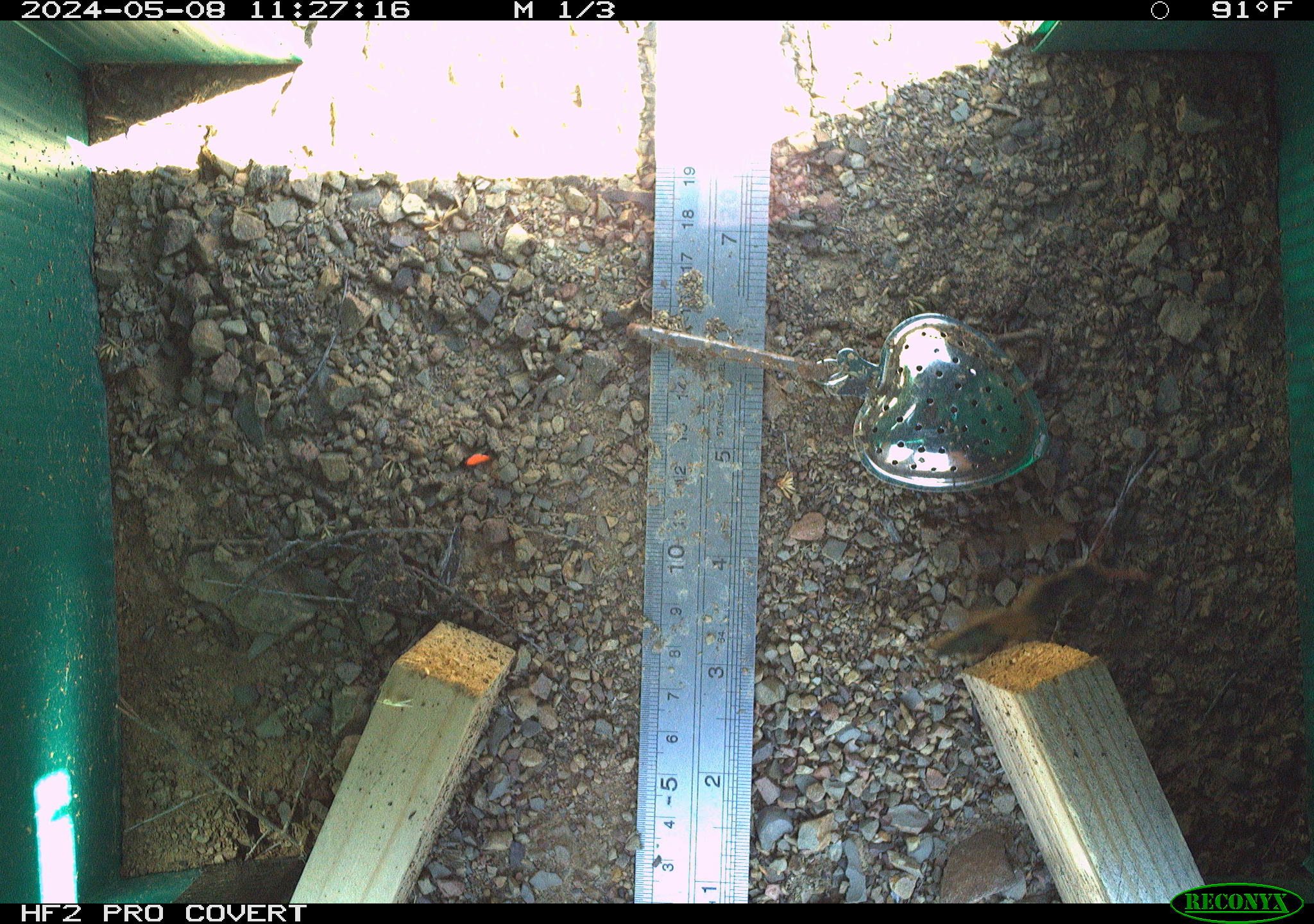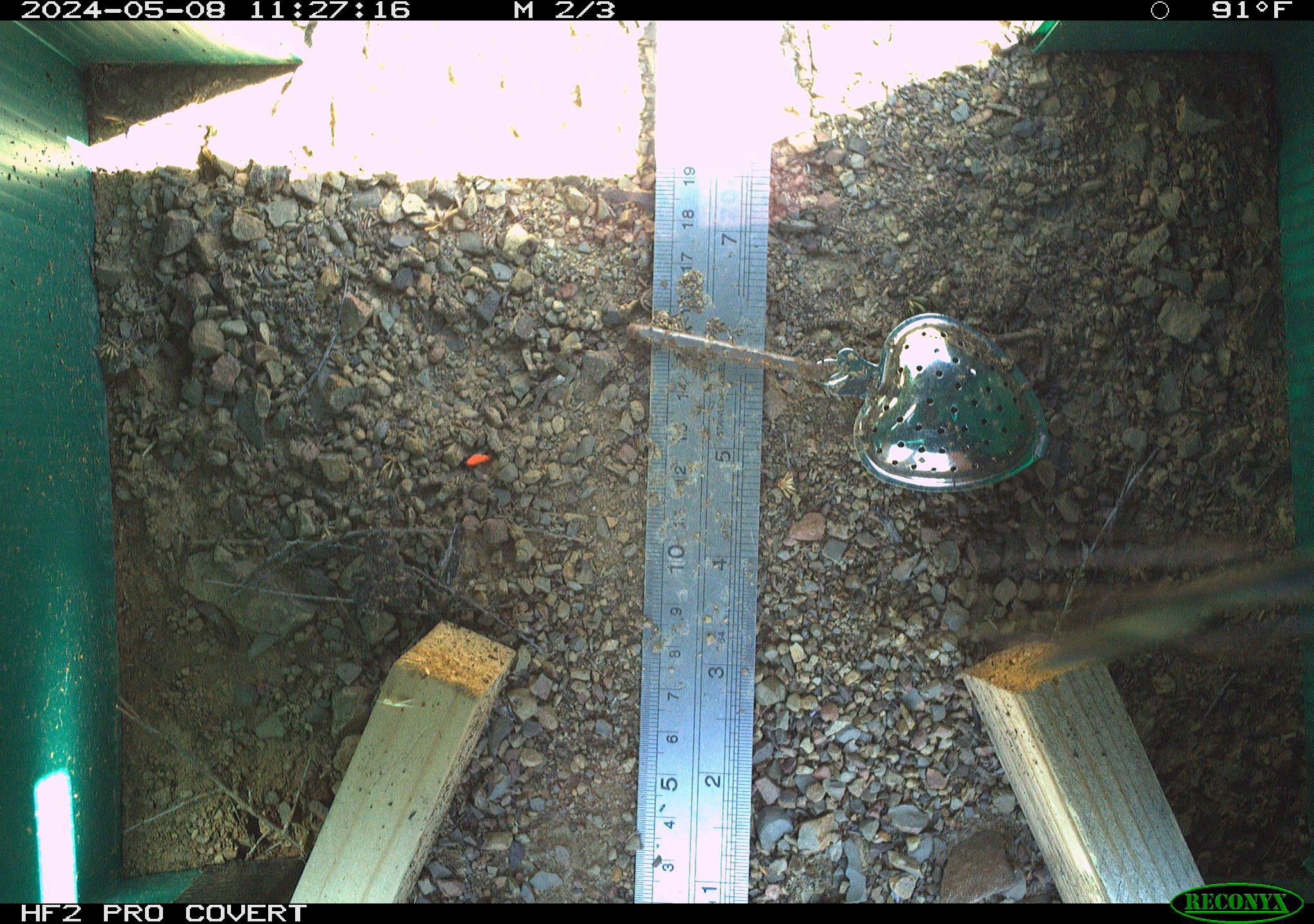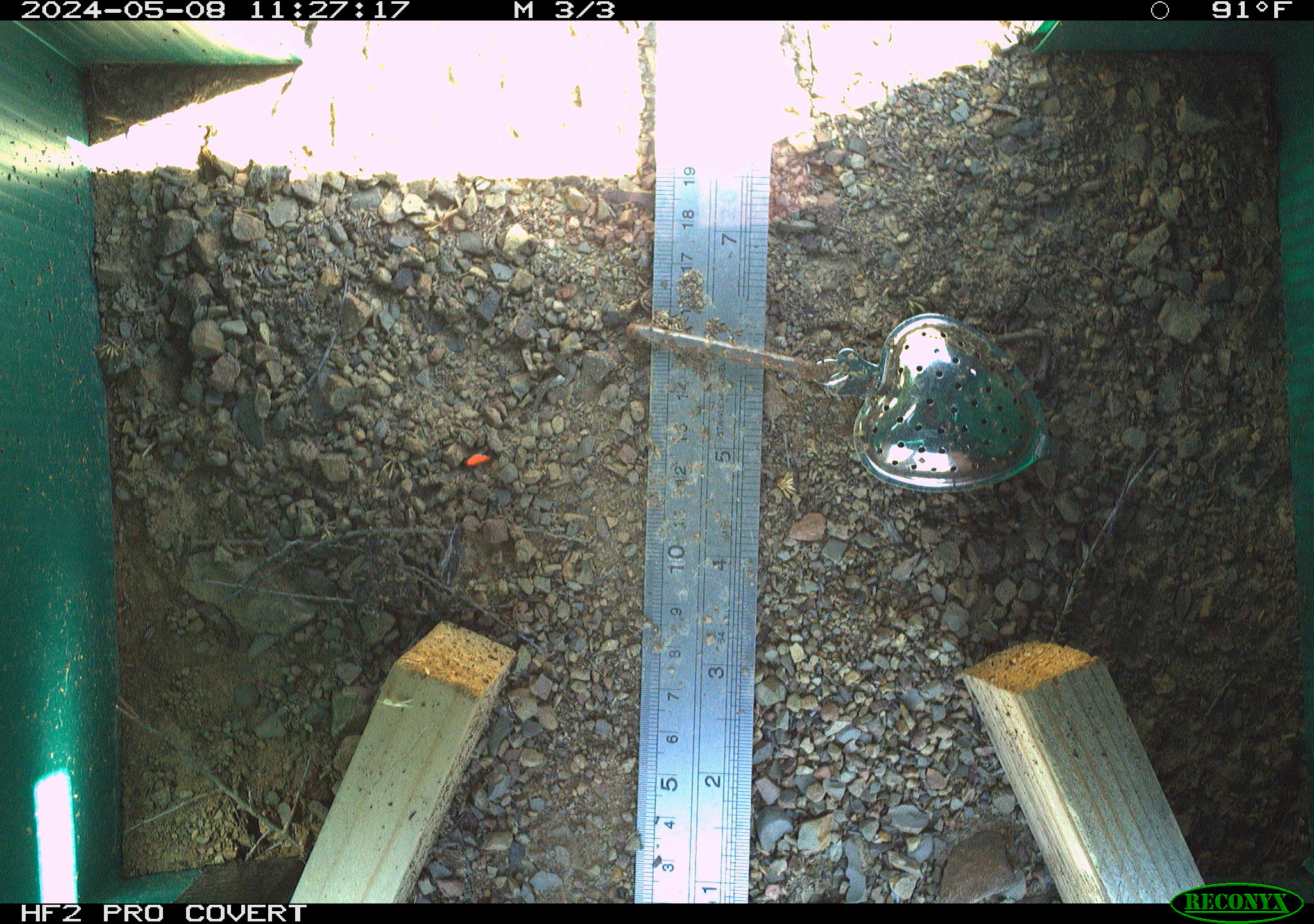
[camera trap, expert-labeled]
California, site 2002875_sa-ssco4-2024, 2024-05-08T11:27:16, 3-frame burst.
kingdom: Animalia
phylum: Arthropoda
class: Insecta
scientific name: Insecta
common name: insect